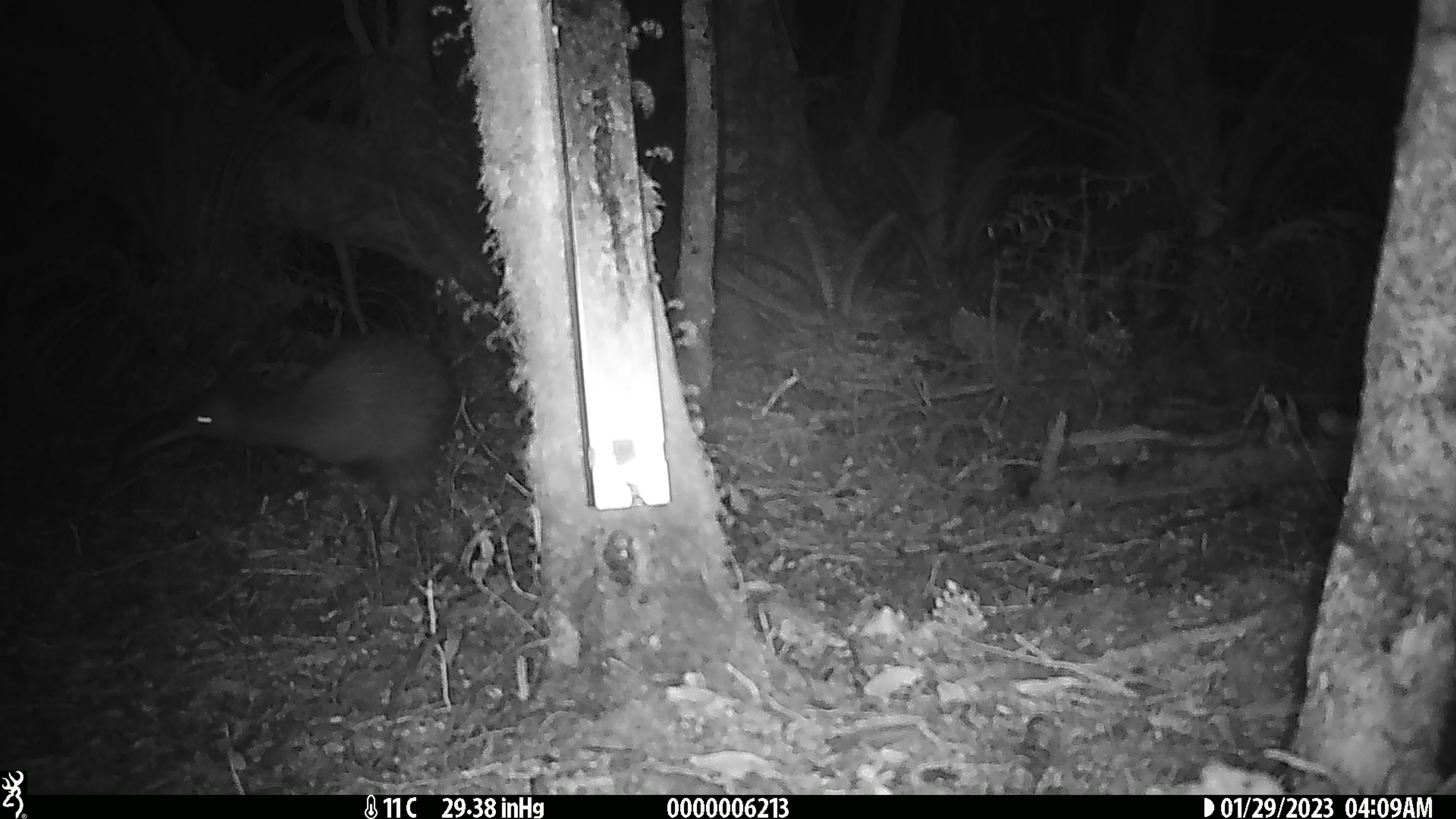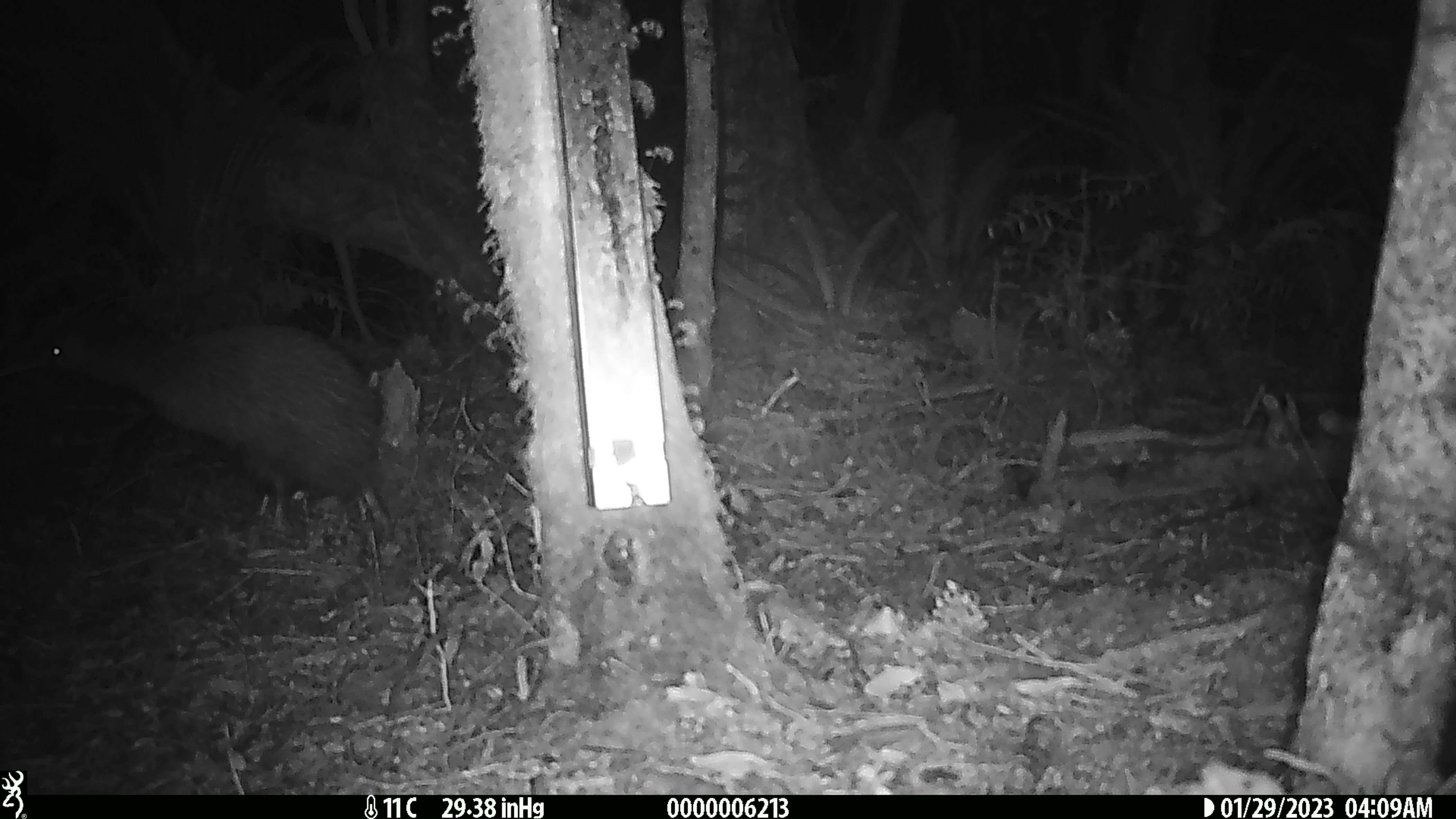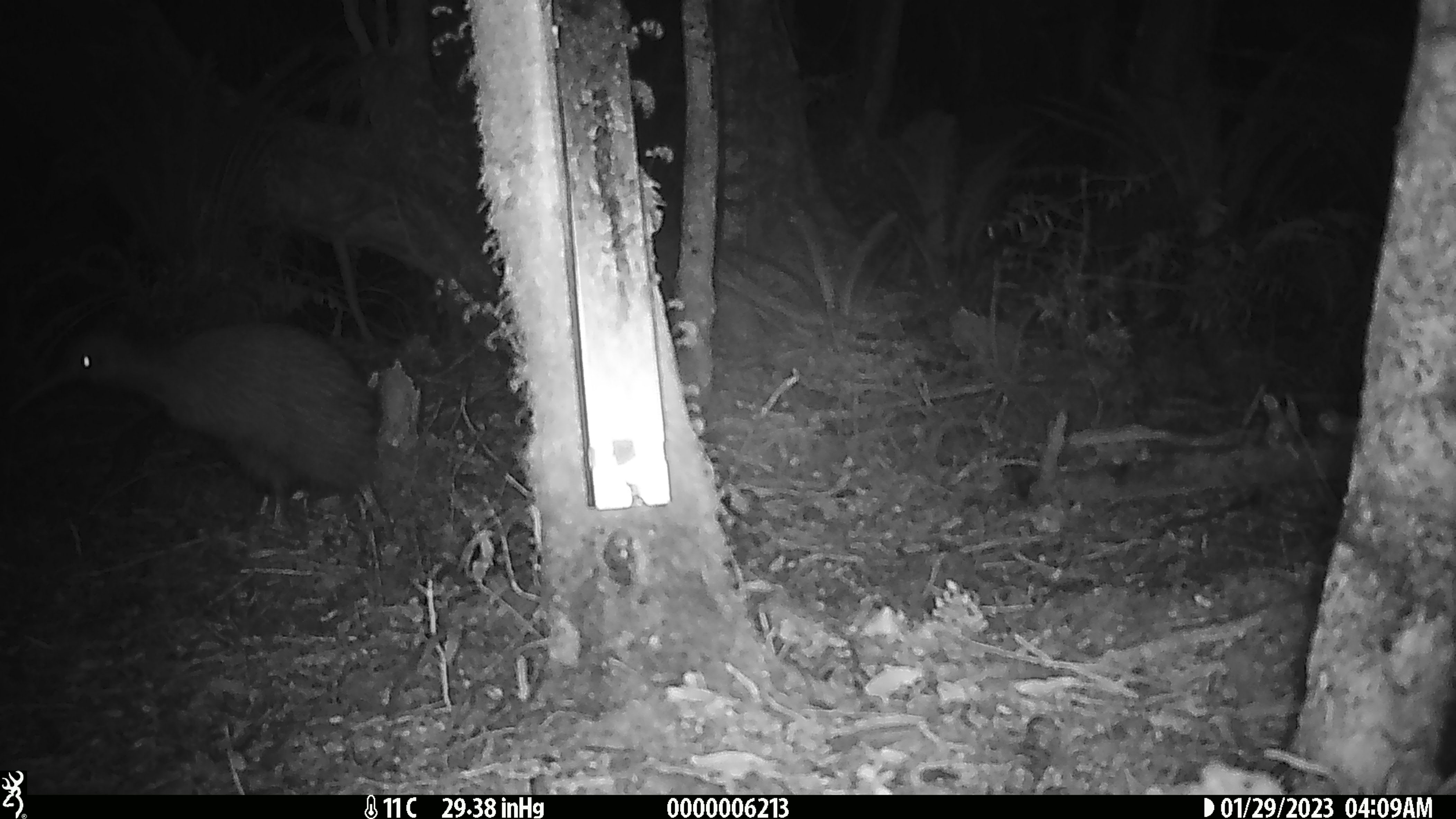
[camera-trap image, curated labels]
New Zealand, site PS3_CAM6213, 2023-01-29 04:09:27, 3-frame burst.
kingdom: Animalia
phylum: Chordata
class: Aves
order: Apterygiformes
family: Apterygidae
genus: Apteryx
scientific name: Apteryx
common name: kiwi